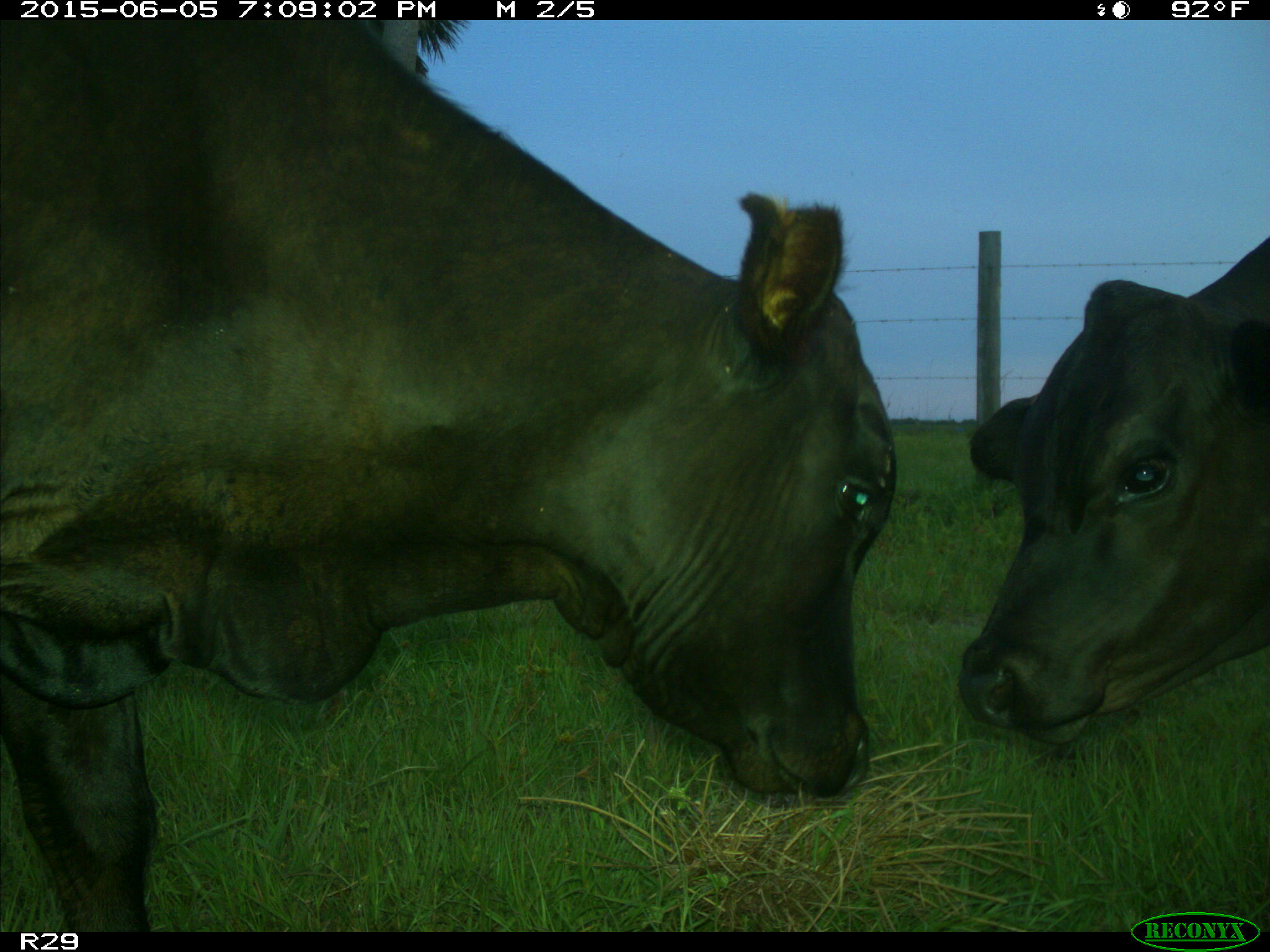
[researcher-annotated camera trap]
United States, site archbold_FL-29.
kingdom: Animalia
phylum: Chordata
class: Mammalia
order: Artiodactyla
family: Bovidae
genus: Bos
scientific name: Bos taurus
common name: domestic cow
Bos taurus (domestic cow).